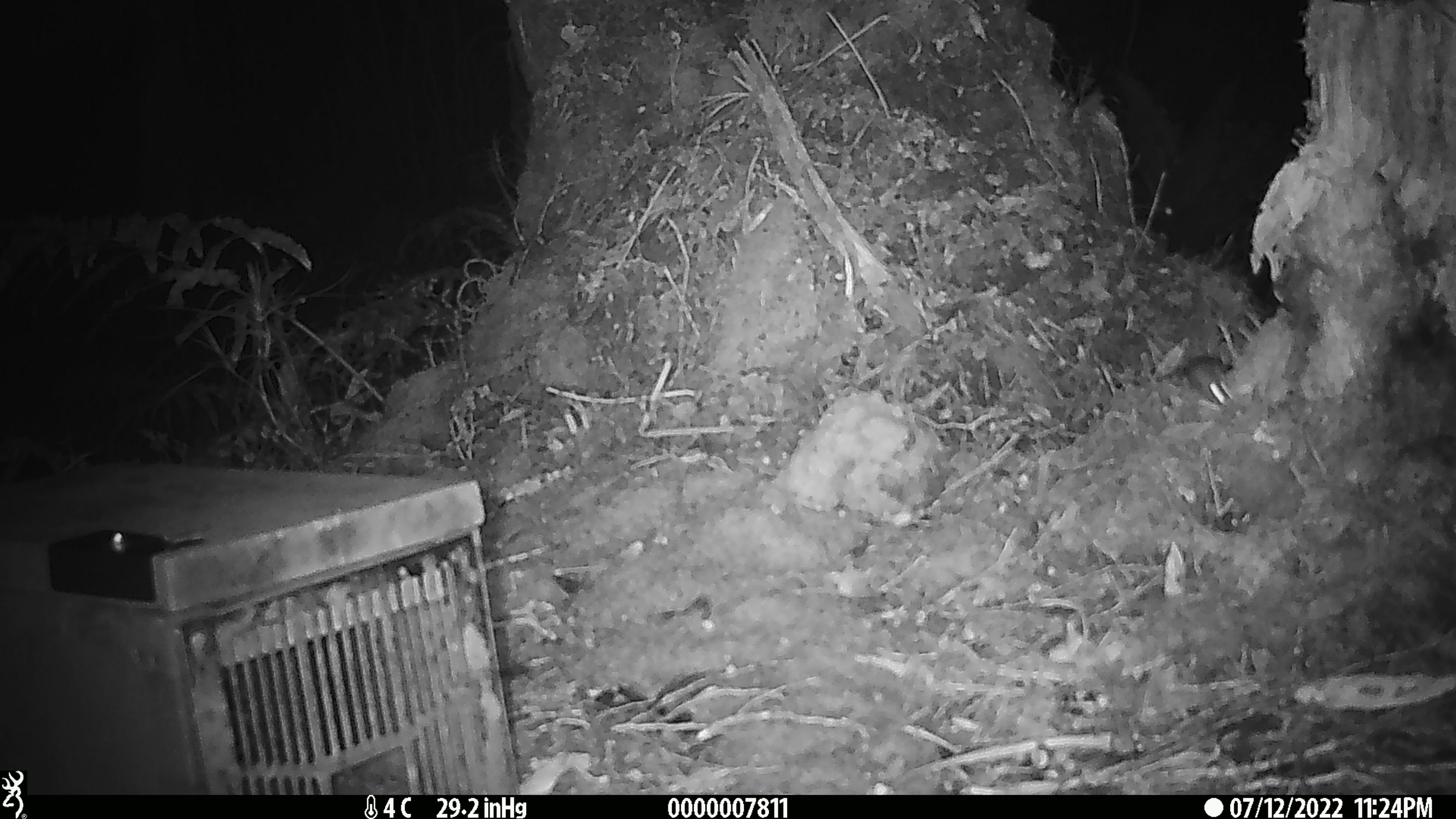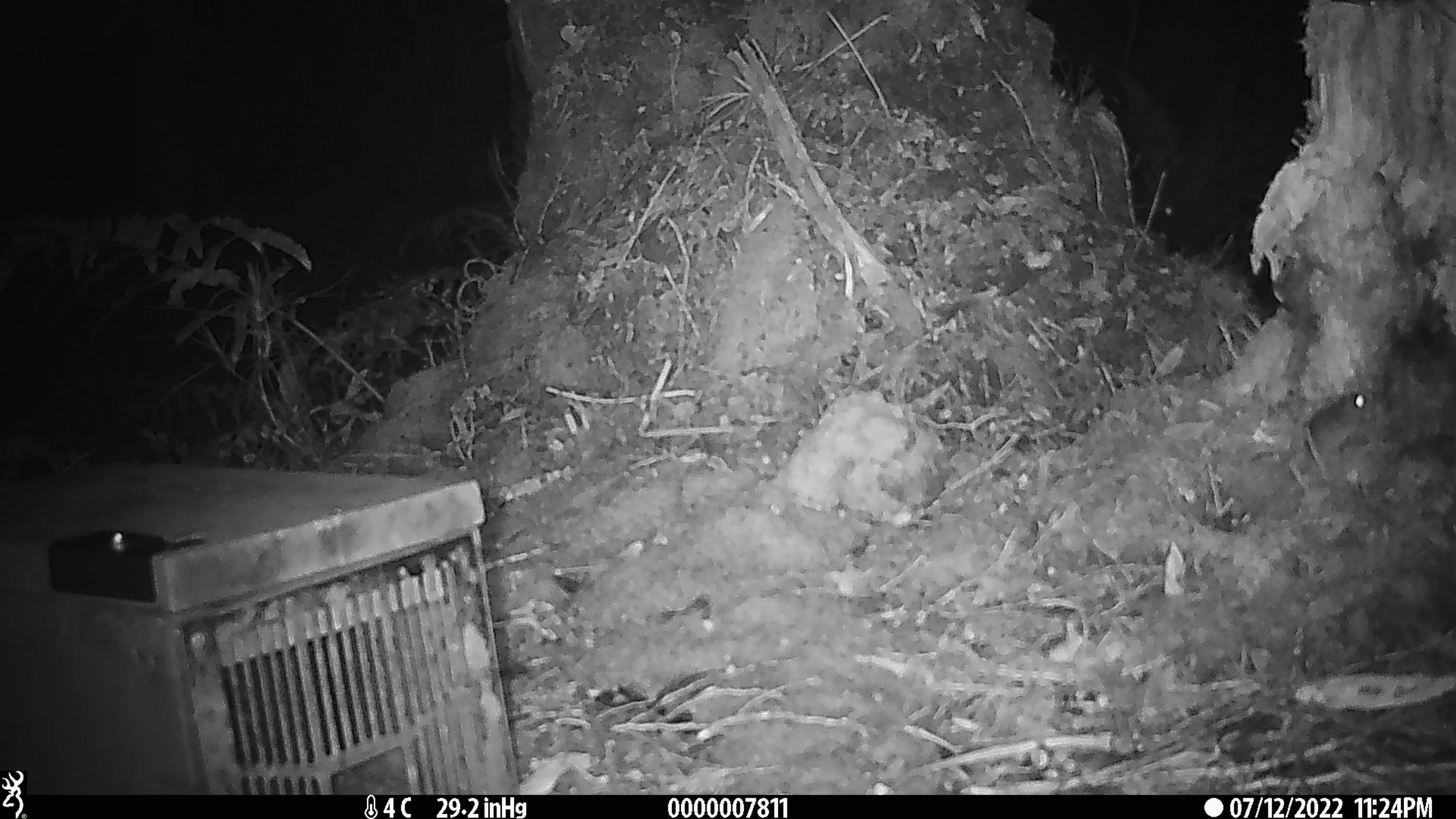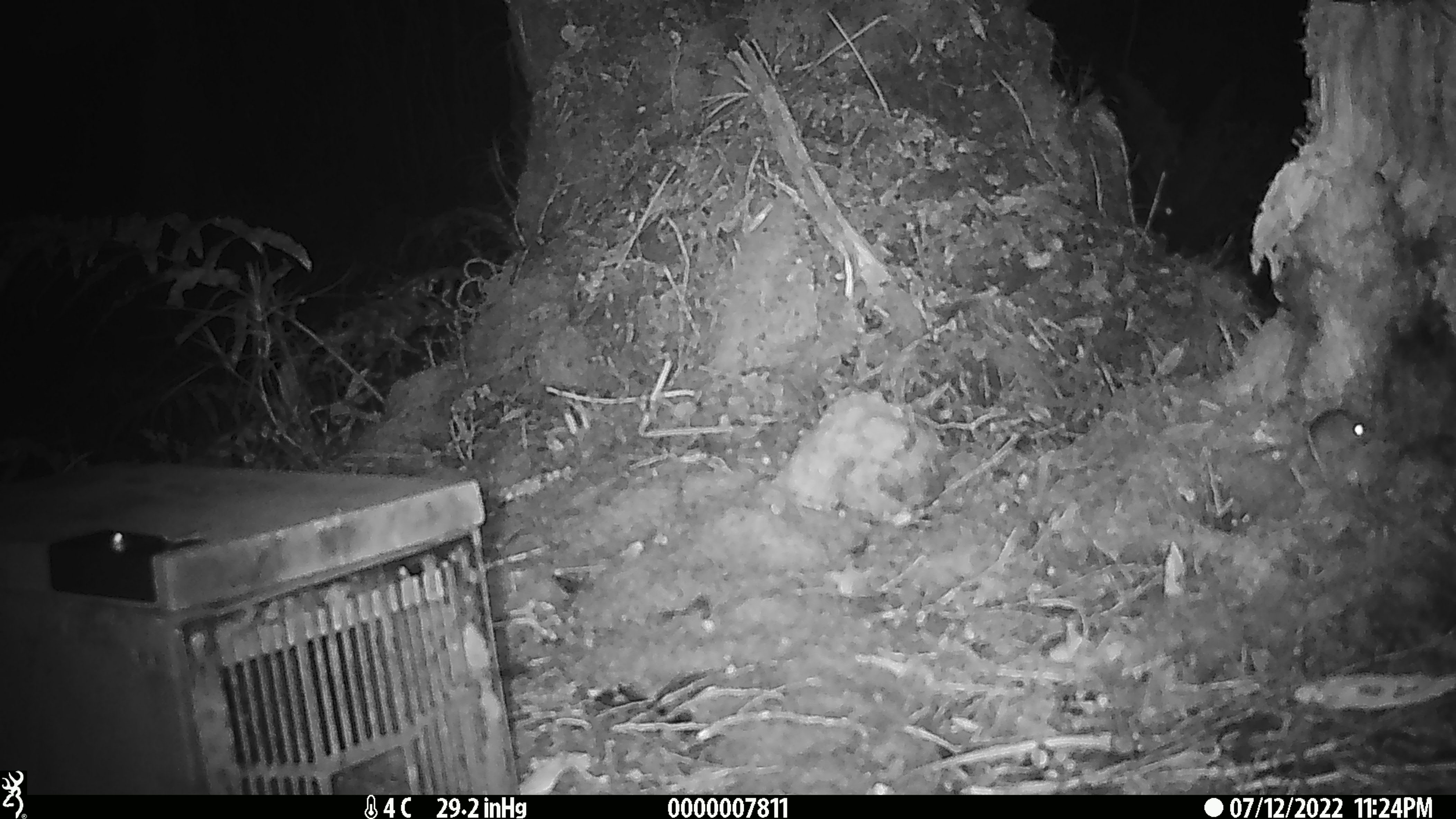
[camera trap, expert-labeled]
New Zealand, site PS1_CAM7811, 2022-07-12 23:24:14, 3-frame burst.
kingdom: Animalia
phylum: Chordata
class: Mammalia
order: Rodentia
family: Muridae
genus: Mus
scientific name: Mus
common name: mouse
Mouse (Mus).